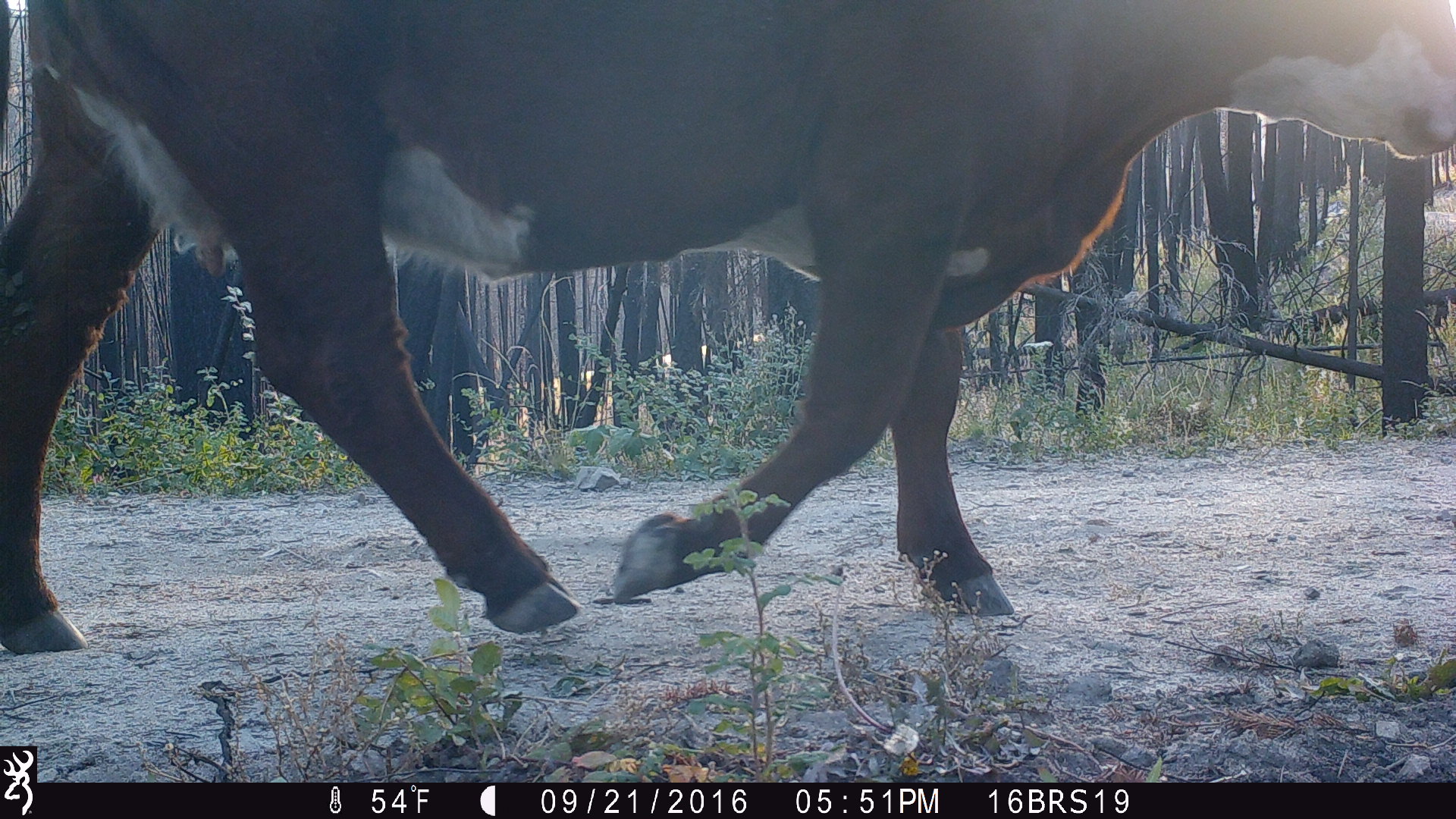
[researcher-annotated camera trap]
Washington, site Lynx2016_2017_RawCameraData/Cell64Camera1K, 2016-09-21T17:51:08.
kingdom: Animalia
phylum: Chordata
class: Mammalia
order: Artiodactyla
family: Bovidae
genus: Bos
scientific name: Bos taurus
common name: domestic cattle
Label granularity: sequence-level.